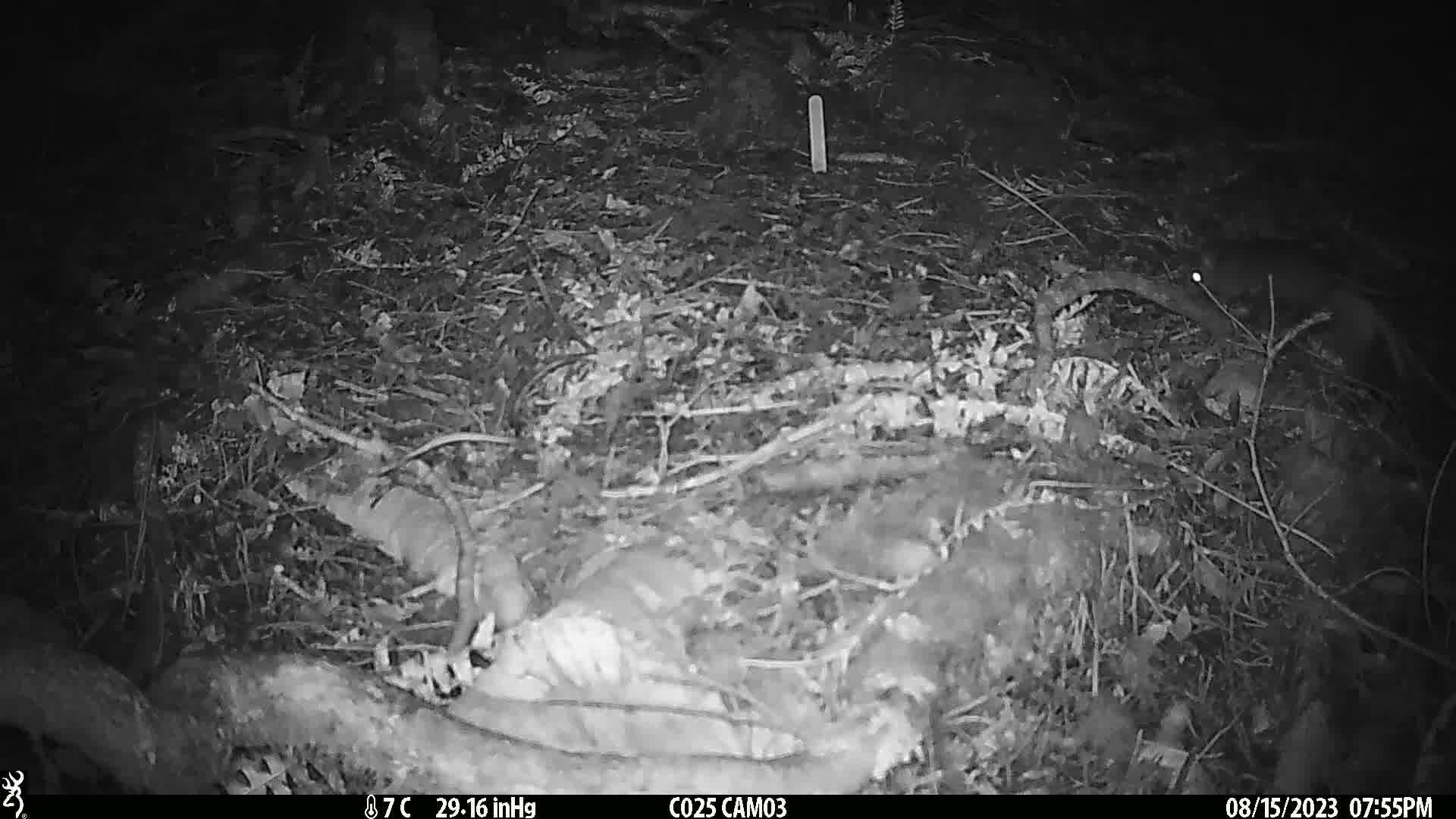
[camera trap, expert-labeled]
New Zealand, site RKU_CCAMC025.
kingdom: Animalia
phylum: Chordata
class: Mammalia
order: Rodentia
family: Muridae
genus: Rattus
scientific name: Rattus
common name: rat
Rat (Rattus).